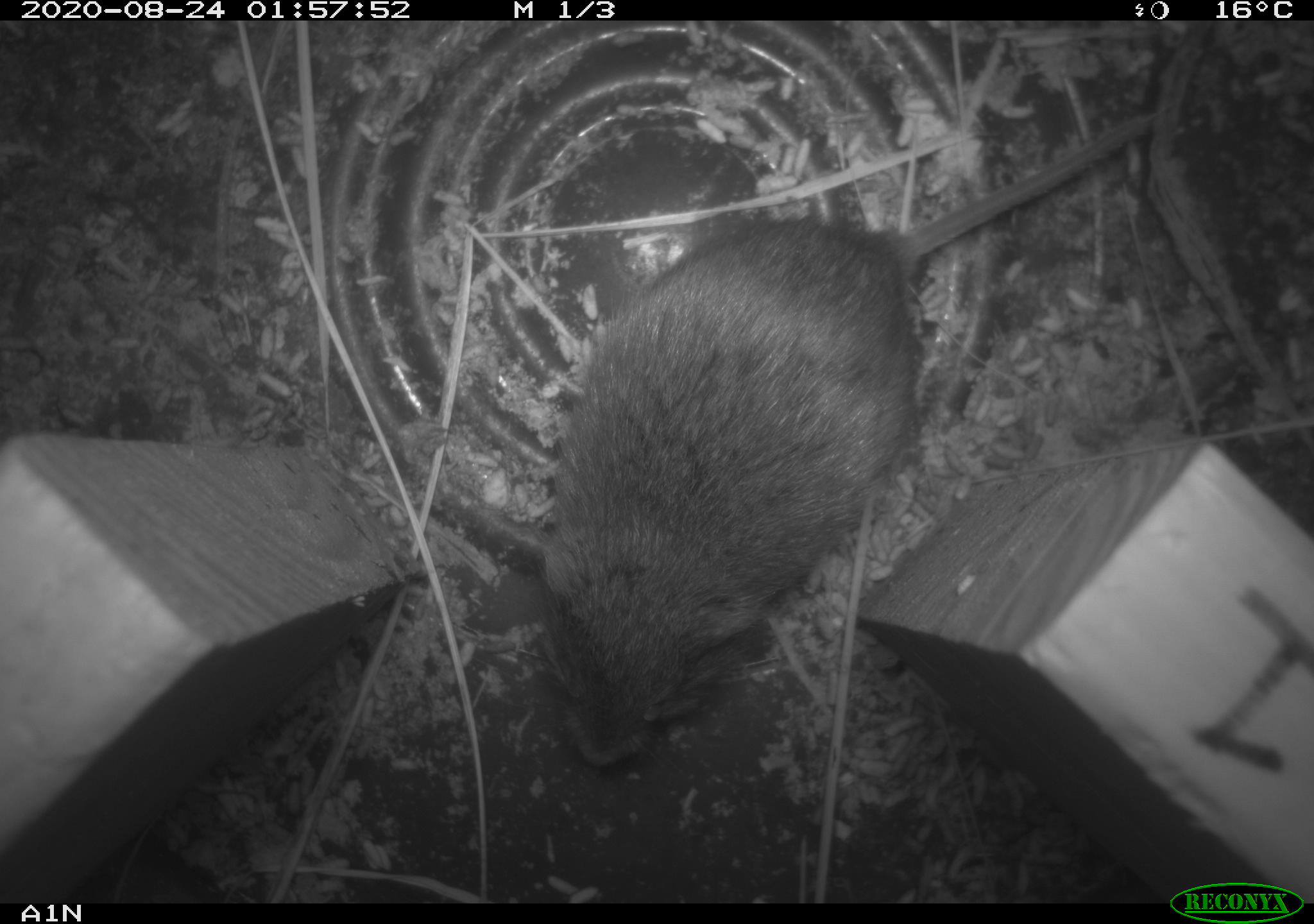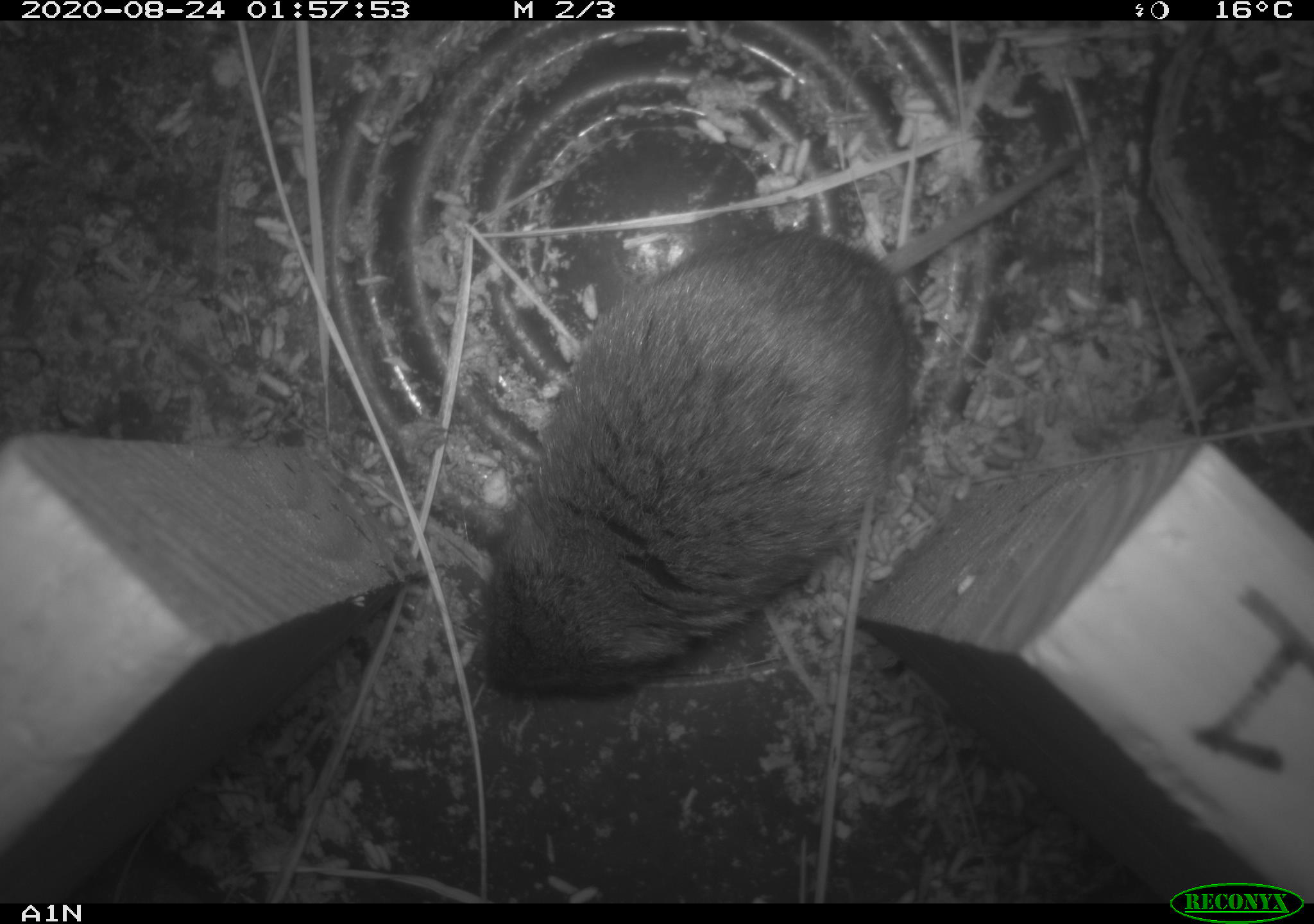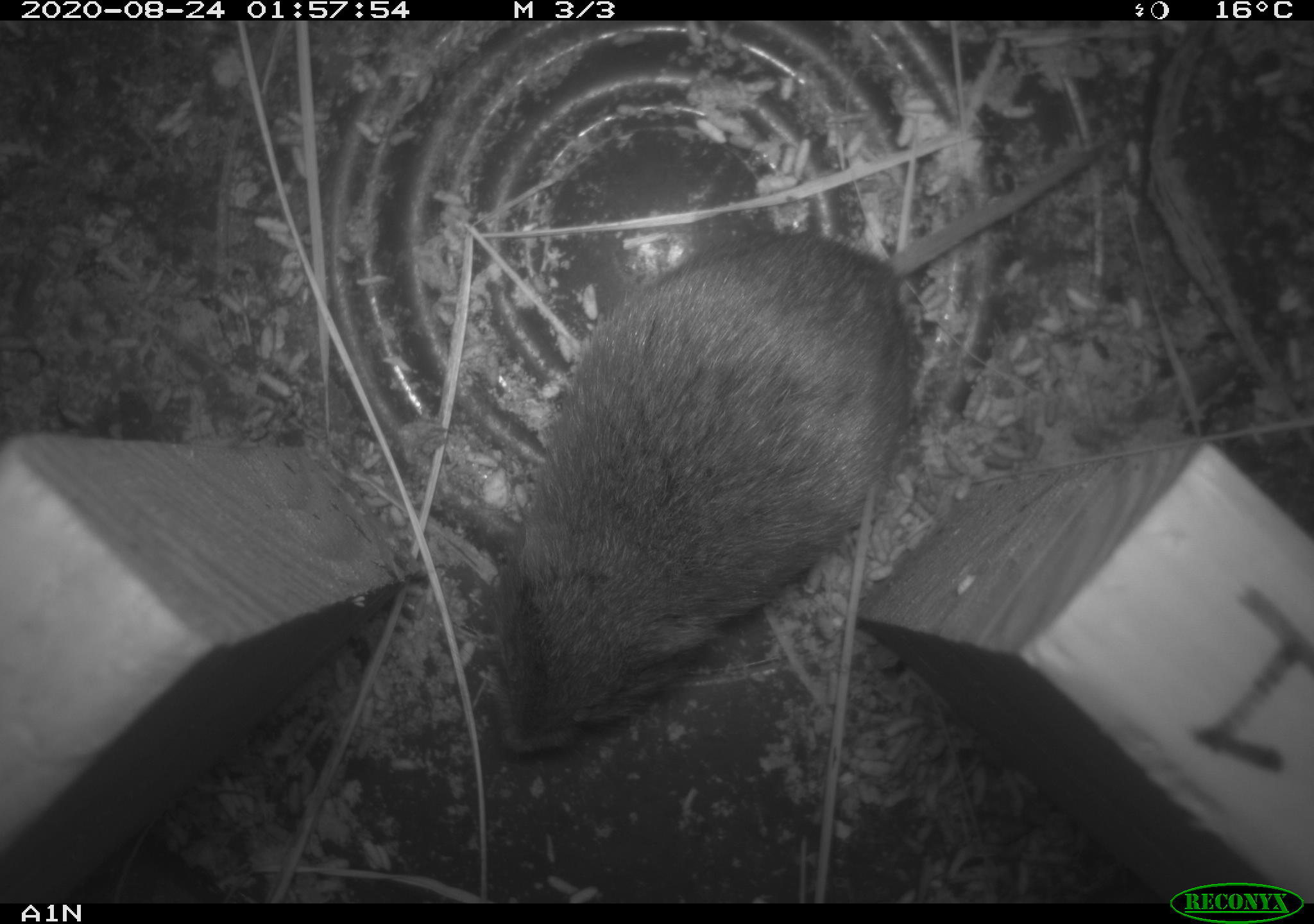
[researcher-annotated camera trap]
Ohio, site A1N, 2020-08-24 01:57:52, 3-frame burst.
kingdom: Animalia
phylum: Chordata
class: Mammalia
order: Rodentia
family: Cricetidae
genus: Microtus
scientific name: Microtus pennsylvanicus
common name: meadow vole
Meadow vole (Microtus pennsylvanicus).